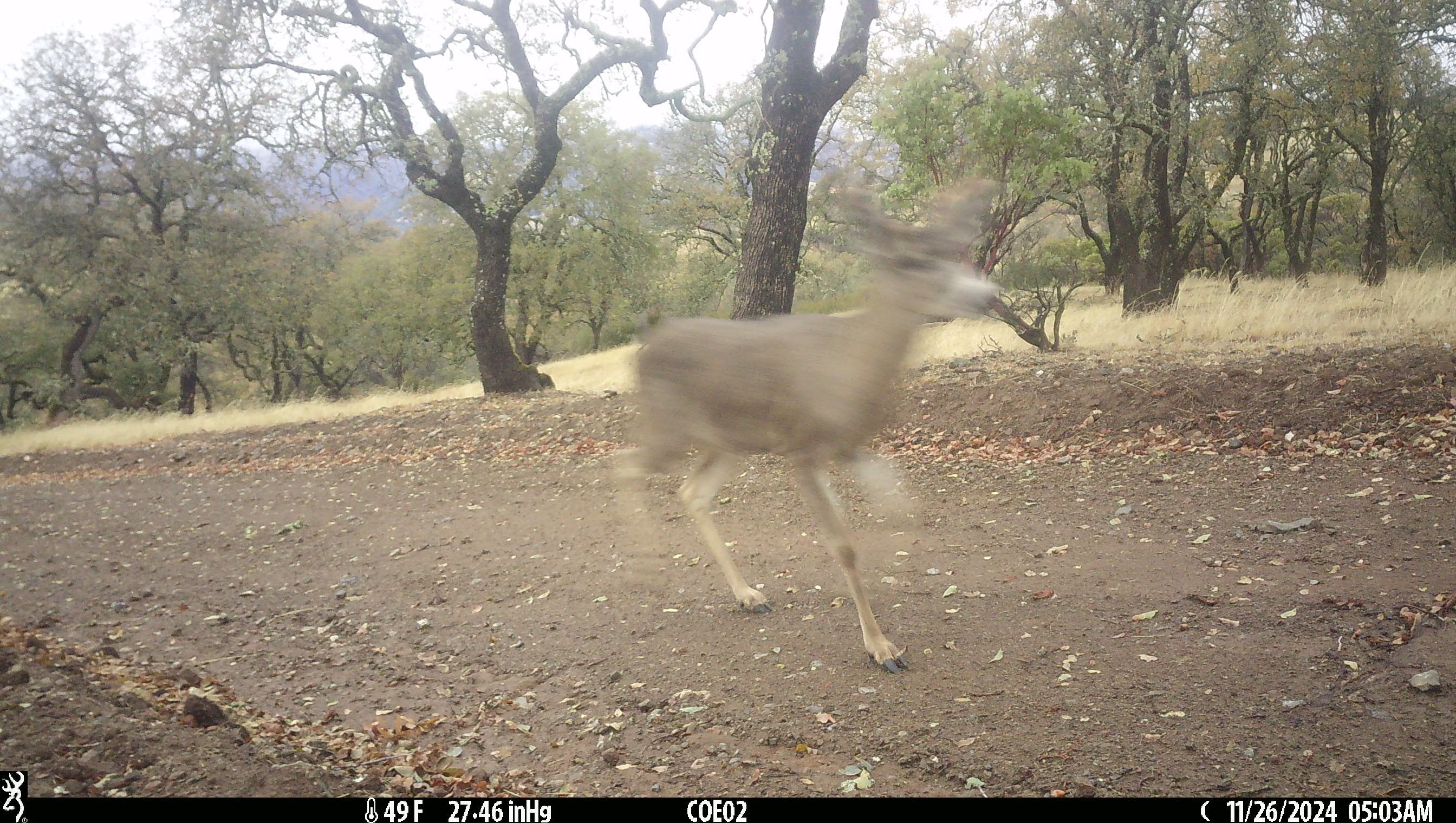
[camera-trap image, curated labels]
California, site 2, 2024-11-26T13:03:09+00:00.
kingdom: Animalia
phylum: Chordata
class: Mammalia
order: Artiodactyla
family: Cervidae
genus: Odocoileus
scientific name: Odocoileus hemionus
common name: mule deer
Mule deer (Odocoileus hemionus).